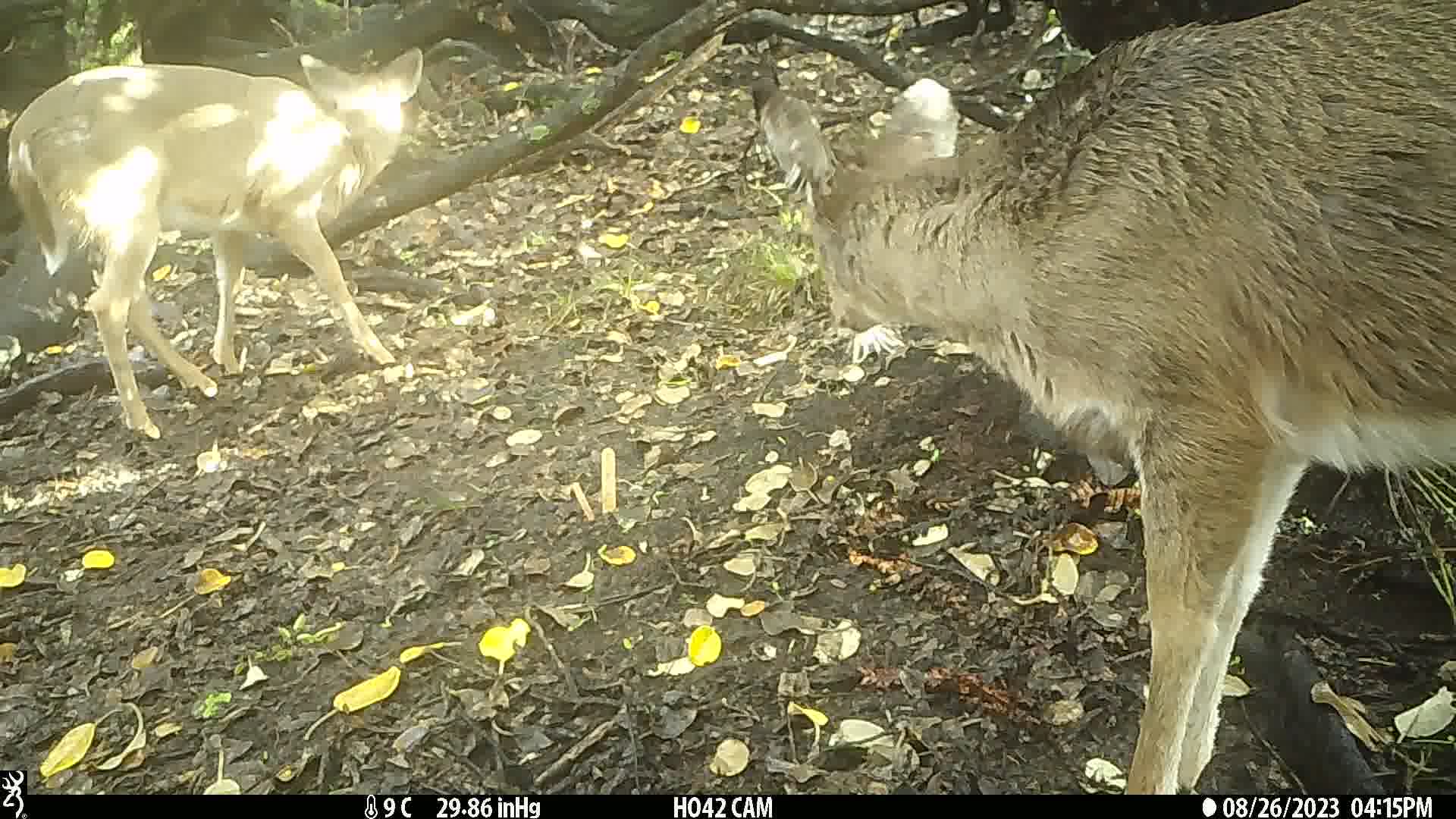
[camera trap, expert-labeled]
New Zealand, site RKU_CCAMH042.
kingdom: Animalia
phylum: Chordata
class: Mammalia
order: Artiodactyla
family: Cervidae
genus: Odocoileus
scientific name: Odocoileus virginianus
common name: white-tailed deer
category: white tailed deer